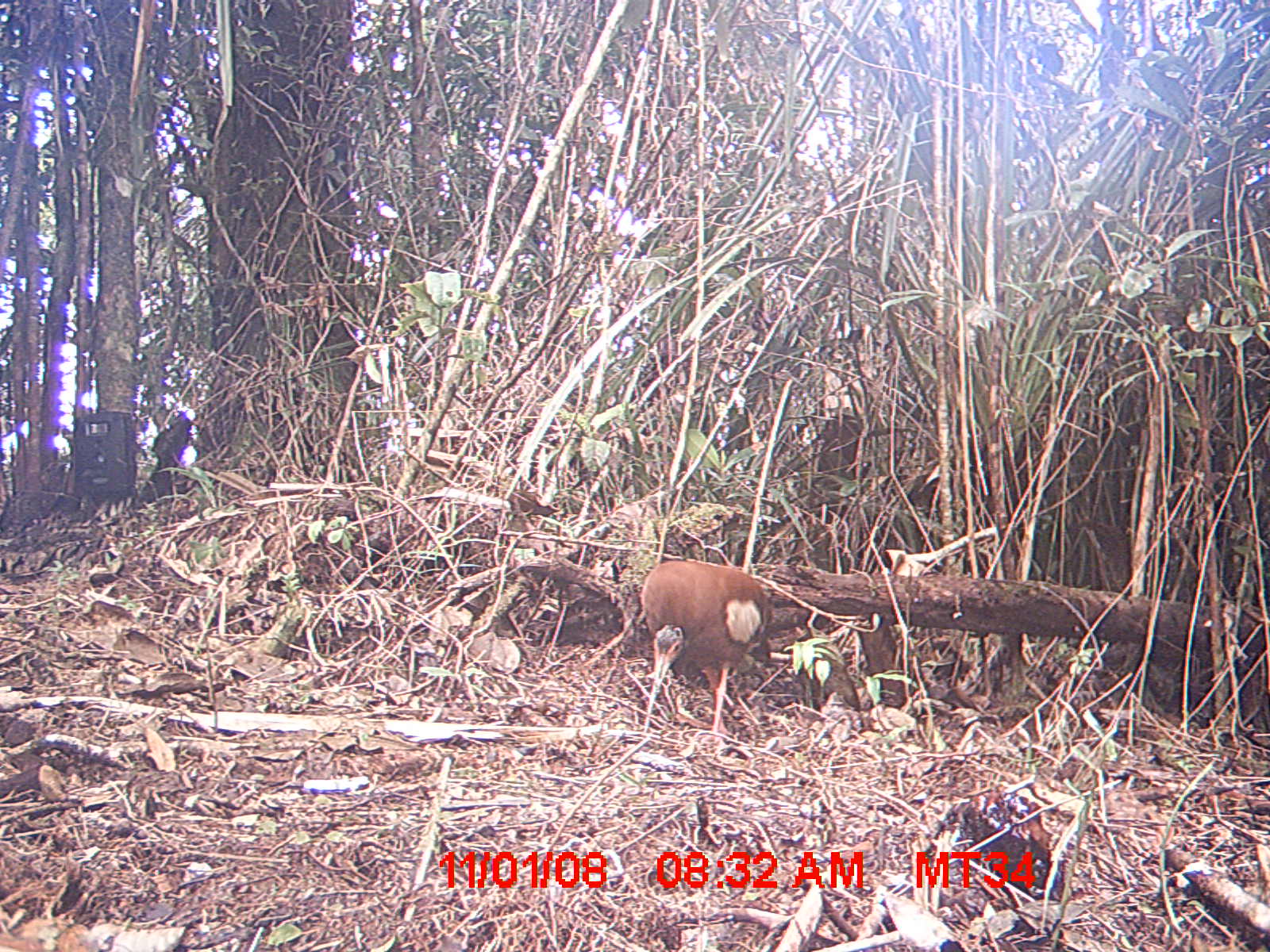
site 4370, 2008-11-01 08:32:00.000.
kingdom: Animalia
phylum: Chordata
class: Aves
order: Pelecaniformes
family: Threskiornithidae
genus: Lophotibis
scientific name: Lophotibis cristata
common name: madagascan ibis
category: lophotibis cristataa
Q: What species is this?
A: Lophotibis cristataa (madagascan ibis) (Lophotibis cristata).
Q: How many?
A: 1.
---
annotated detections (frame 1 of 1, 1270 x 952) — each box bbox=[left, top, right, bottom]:
lophotibis cristataa: bbox=[640, 562, 772, 734]